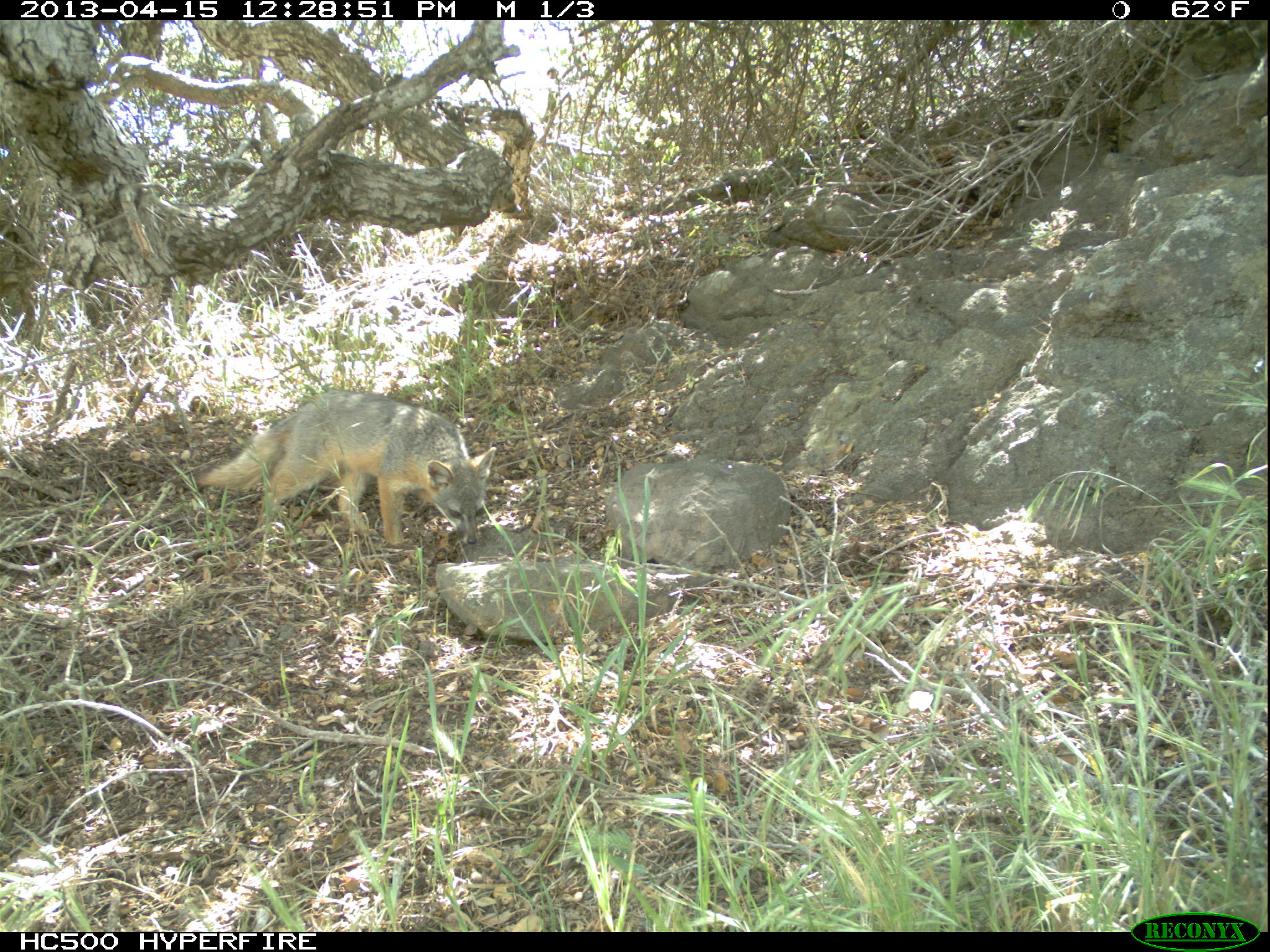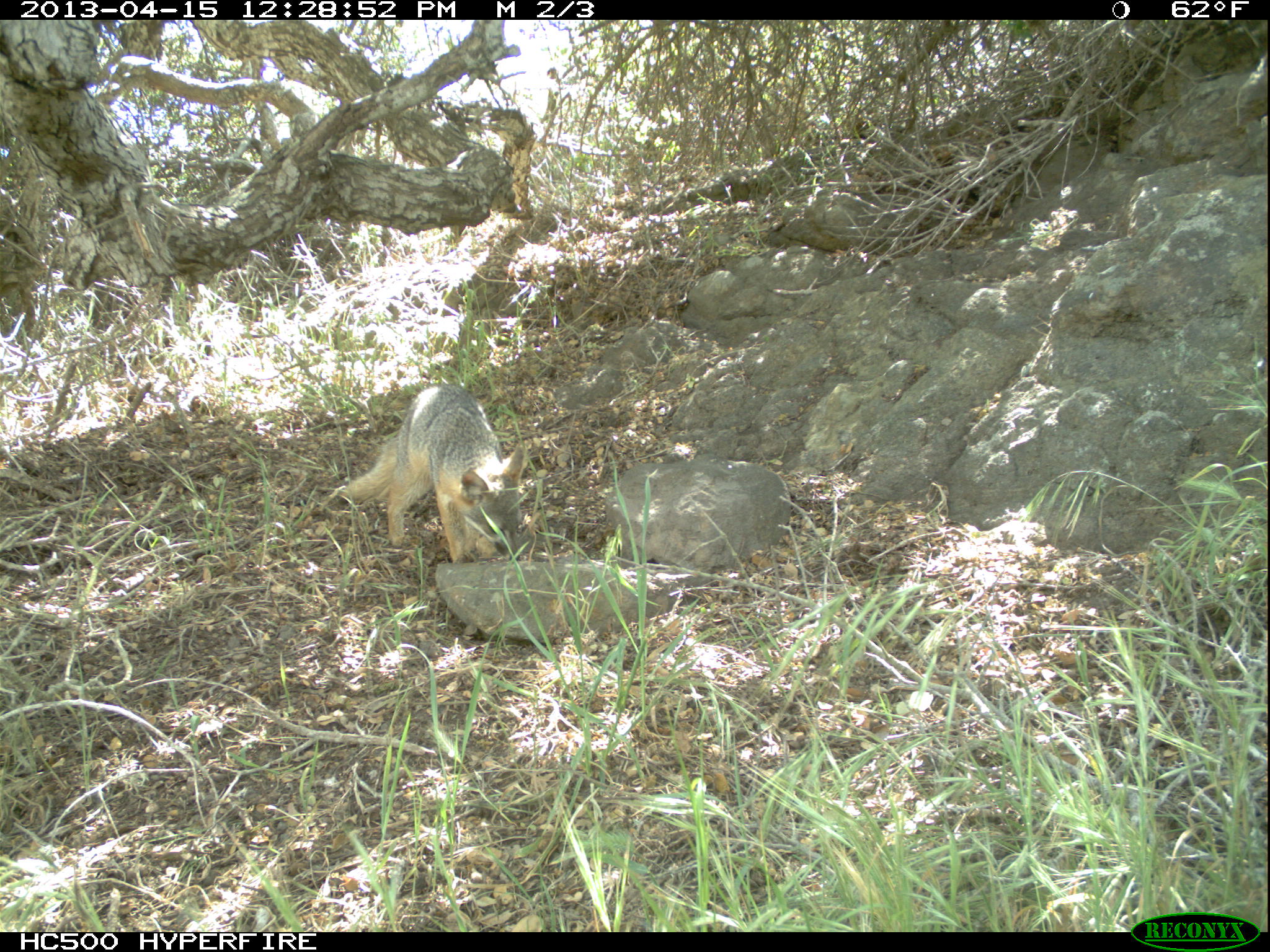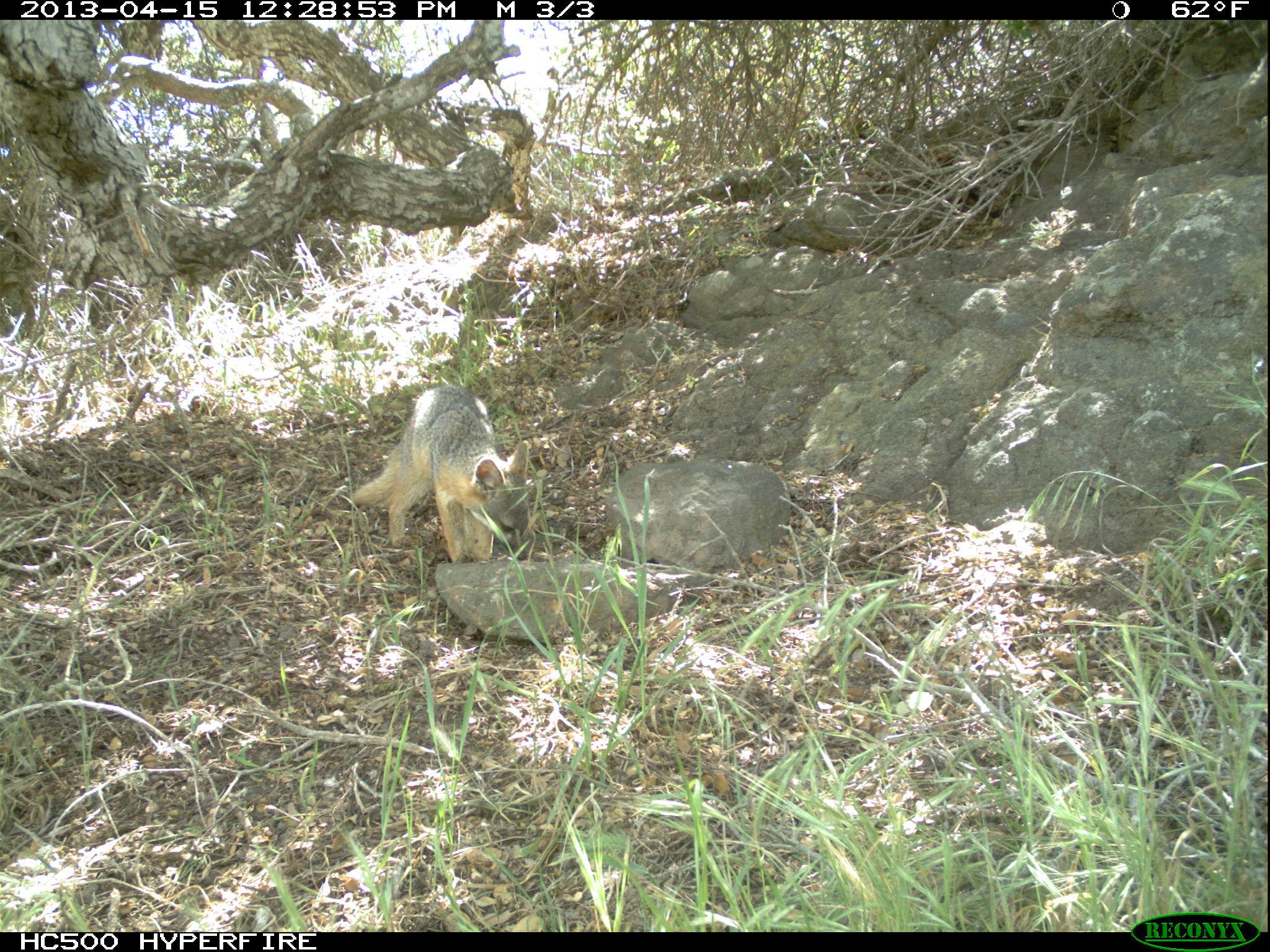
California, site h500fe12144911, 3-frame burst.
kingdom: Animalia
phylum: Chordata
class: Mammalia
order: Carnivora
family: Canidae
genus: Urocyon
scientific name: Urocyon littoralis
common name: island fox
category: fox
Fox (island fox) (Urocyon littoralis).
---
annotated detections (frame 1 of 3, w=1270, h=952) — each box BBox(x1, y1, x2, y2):
fox: BBox(193, 390, 497, 544)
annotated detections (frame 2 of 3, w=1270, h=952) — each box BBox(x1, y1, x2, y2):
fox: BBox(345, 383, 524, 563)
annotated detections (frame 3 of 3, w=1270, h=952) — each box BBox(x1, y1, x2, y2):
fox: BBox(349, 382, 529, 562)